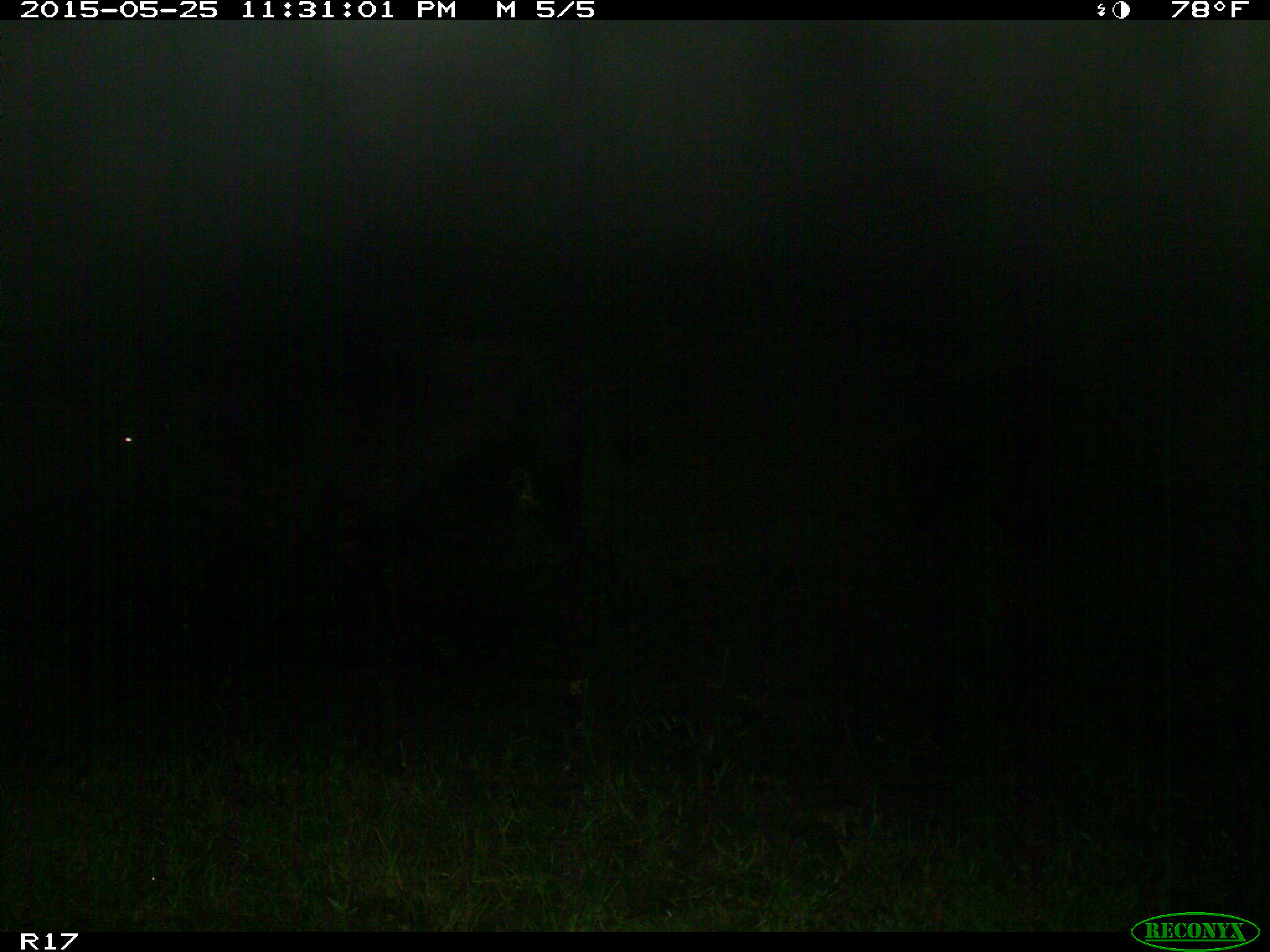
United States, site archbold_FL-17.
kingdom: Animalia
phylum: Chordata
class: Mammalia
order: Artiodactyla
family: Bovidae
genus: Bos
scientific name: Bos taurus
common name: domestic cow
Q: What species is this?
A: Bos taurus (domestic cow).